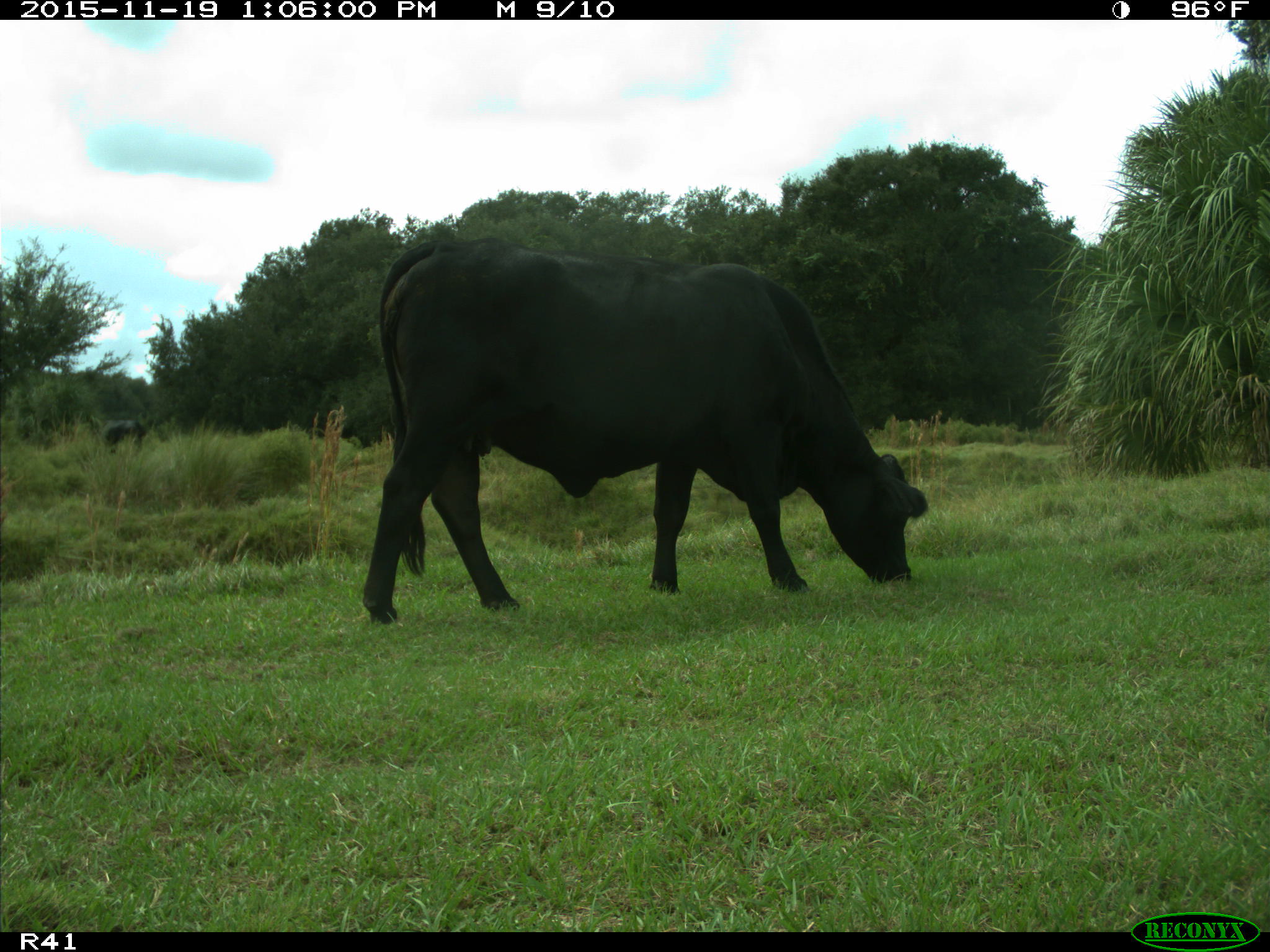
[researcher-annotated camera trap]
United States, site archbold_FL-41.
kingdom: Animalia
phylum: Chordata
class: Mammalia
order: Artiodactyla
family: Bovidae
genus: Bos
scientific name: Bos taurus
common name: domestic cow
Bos taurus (domestic cow).